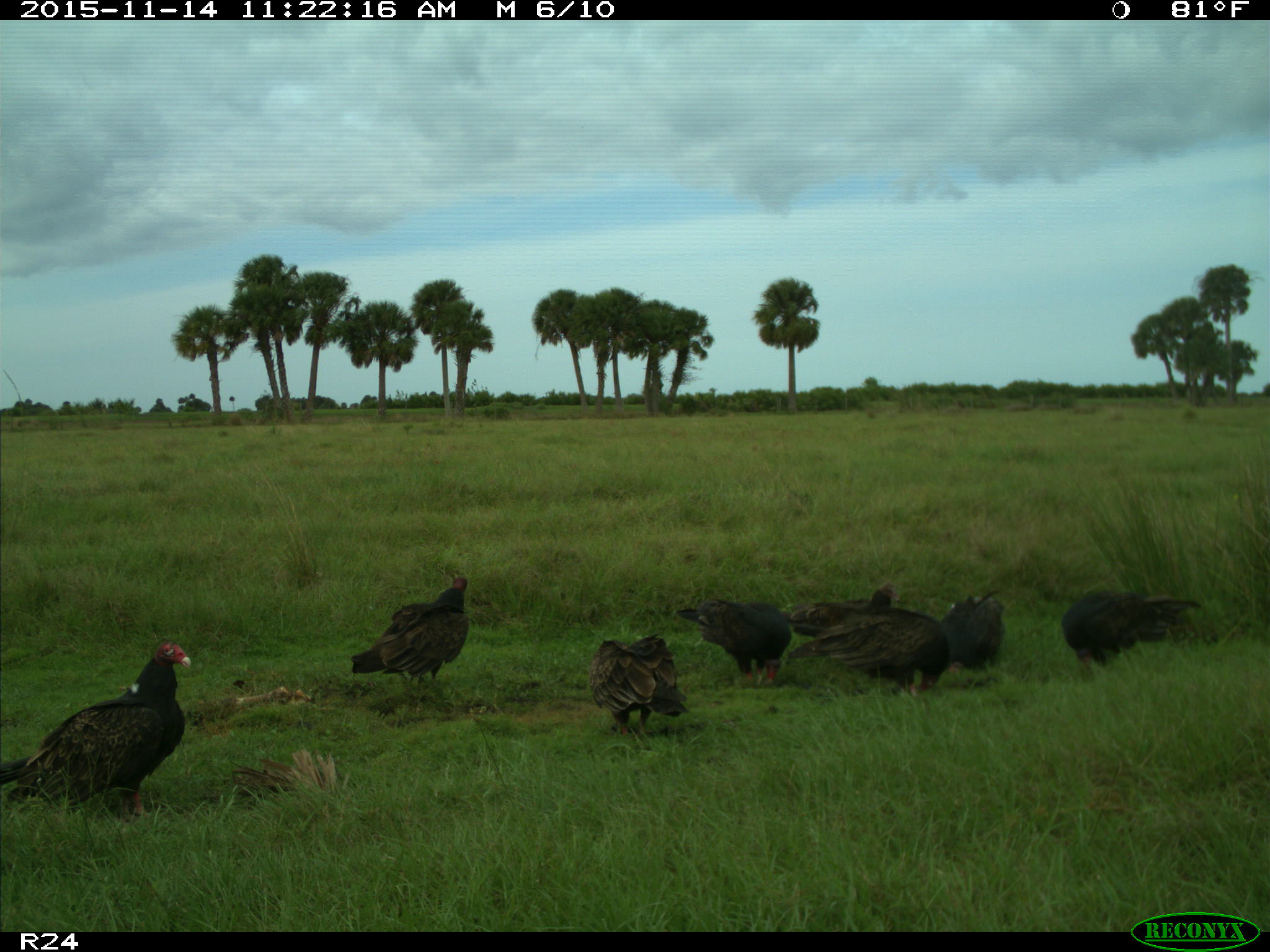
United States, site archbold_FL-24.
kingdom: Animalia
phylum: Chordata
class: Aves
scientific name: Aves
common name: birds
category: unidentified bird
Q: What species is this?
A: Unidentified bird (birds) (Aves).